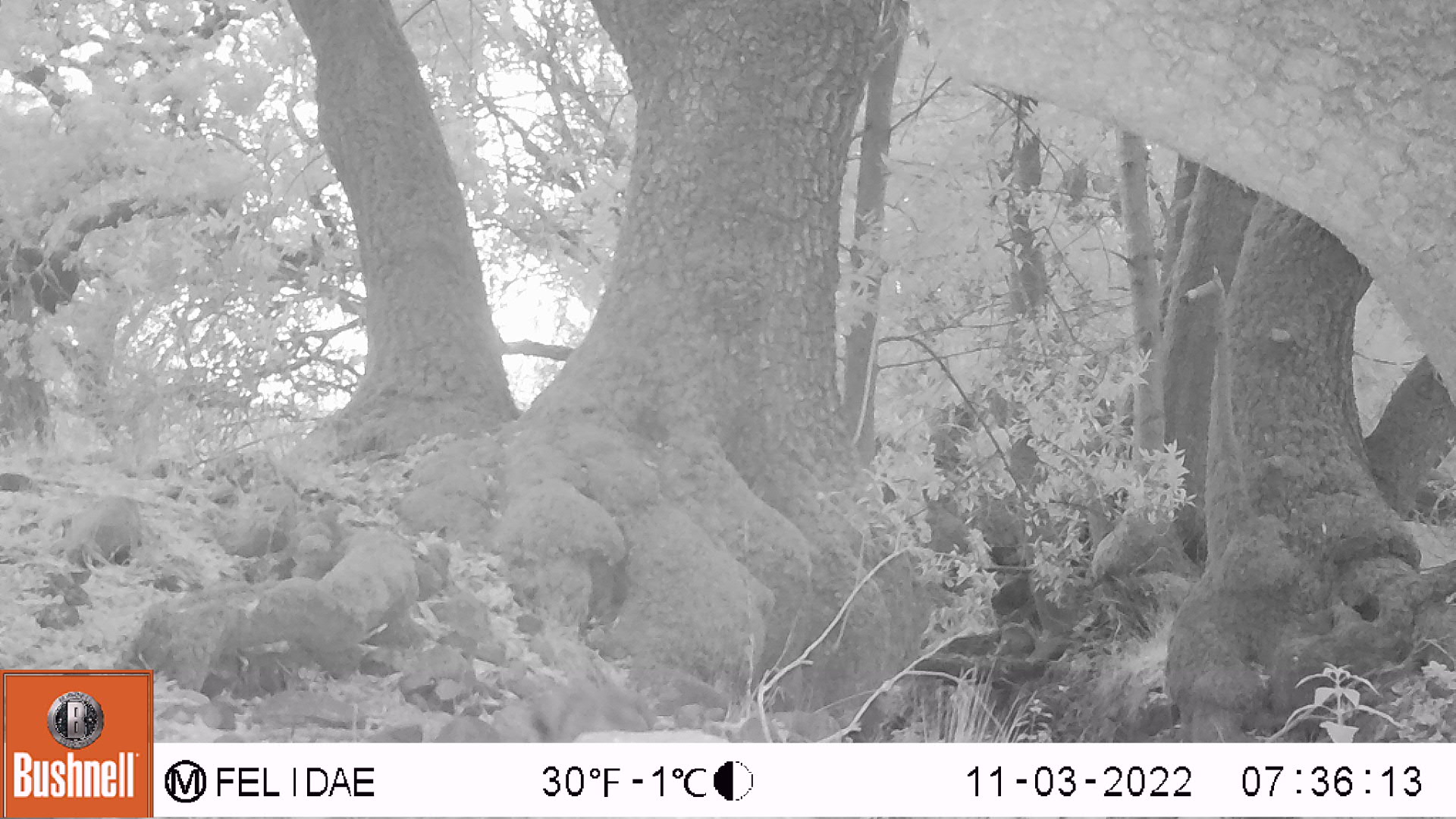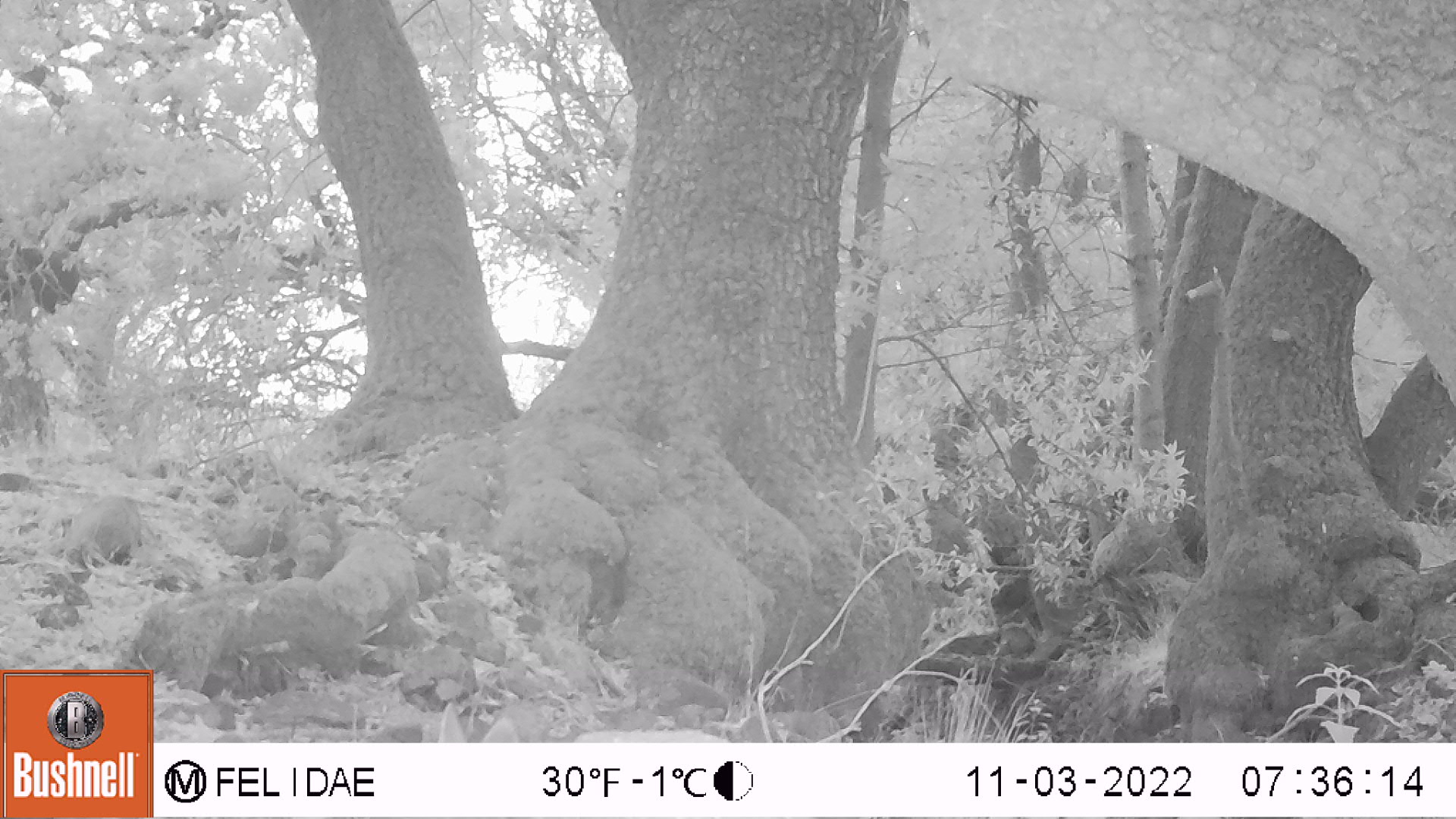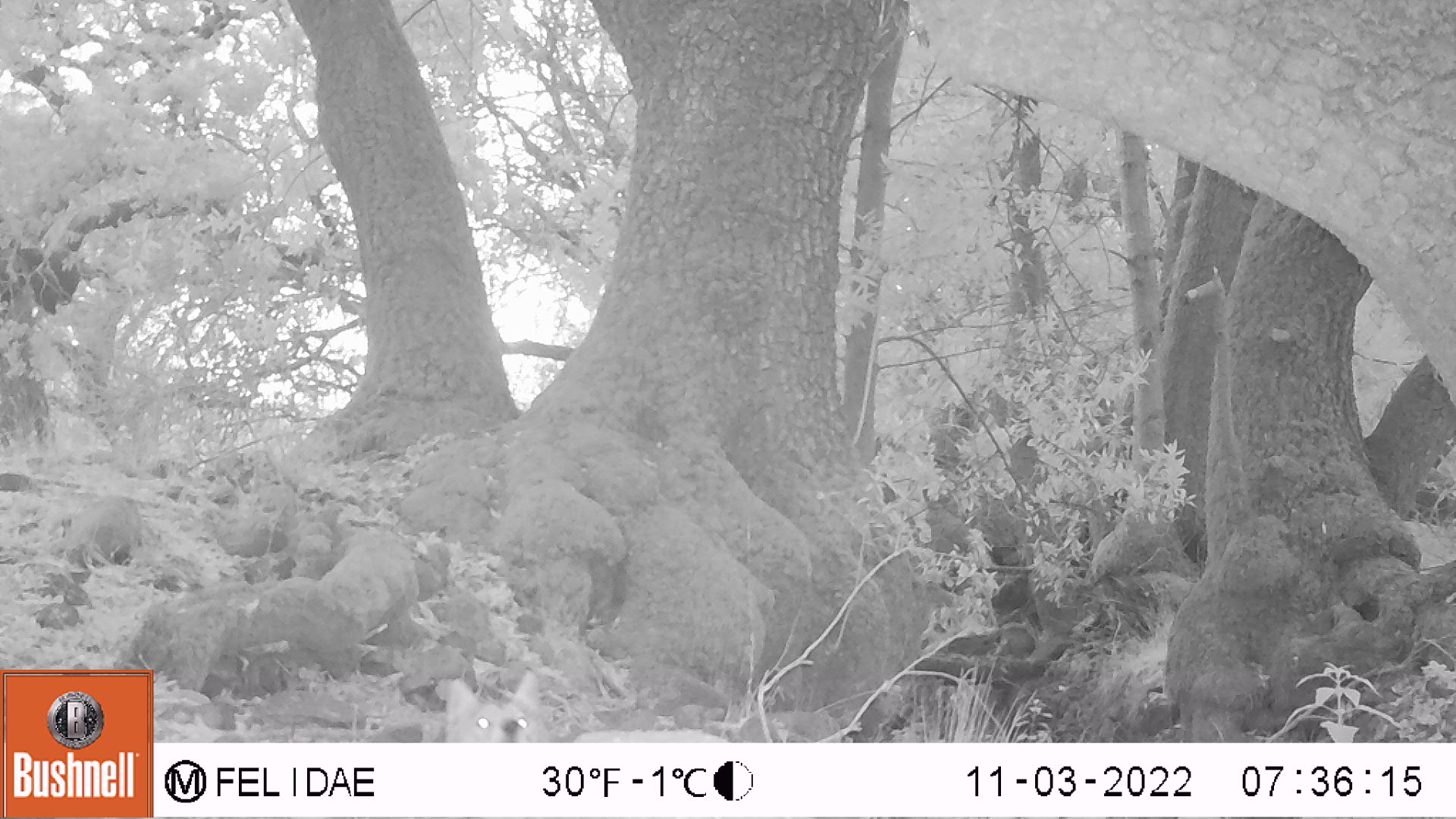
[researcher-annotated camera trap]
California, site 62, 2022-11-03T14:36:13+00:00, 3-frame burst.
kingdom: Animalia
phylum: Chordata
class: Mammalia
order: Carnivora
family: Canidae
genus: Canis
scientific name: Canis latrans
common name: coyote